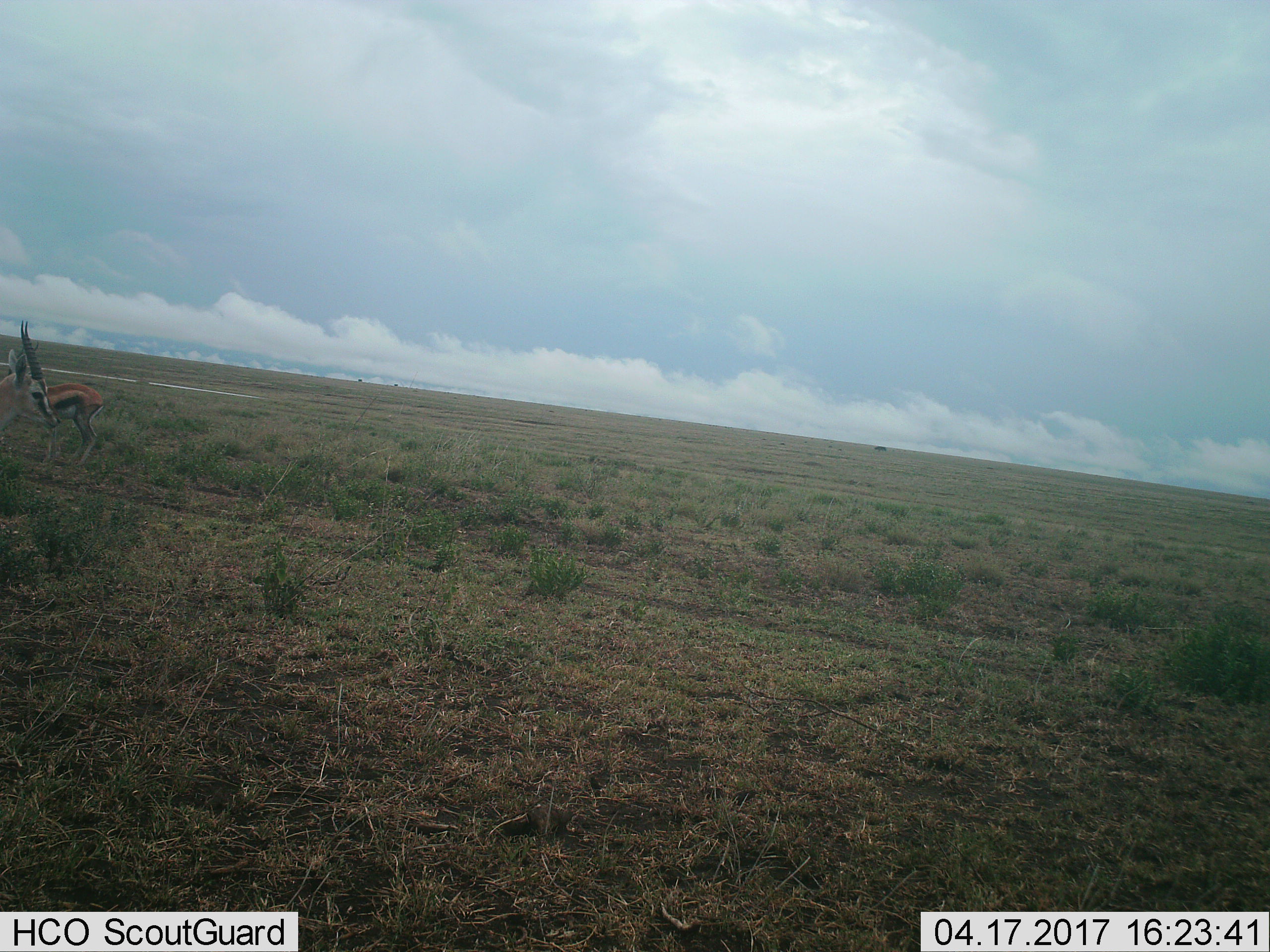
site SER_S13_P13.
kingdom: Animalia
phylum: Chordata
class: Mammalia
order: Artiodactyla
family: Bovidae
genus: Eudorcas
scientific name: Eudorcas thomsonii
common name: thomson's gazelle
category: gazellethomsons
Gazellethomsons (thomson's gazelle) (Eudorcas thomsonii), count 2. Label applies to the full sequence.